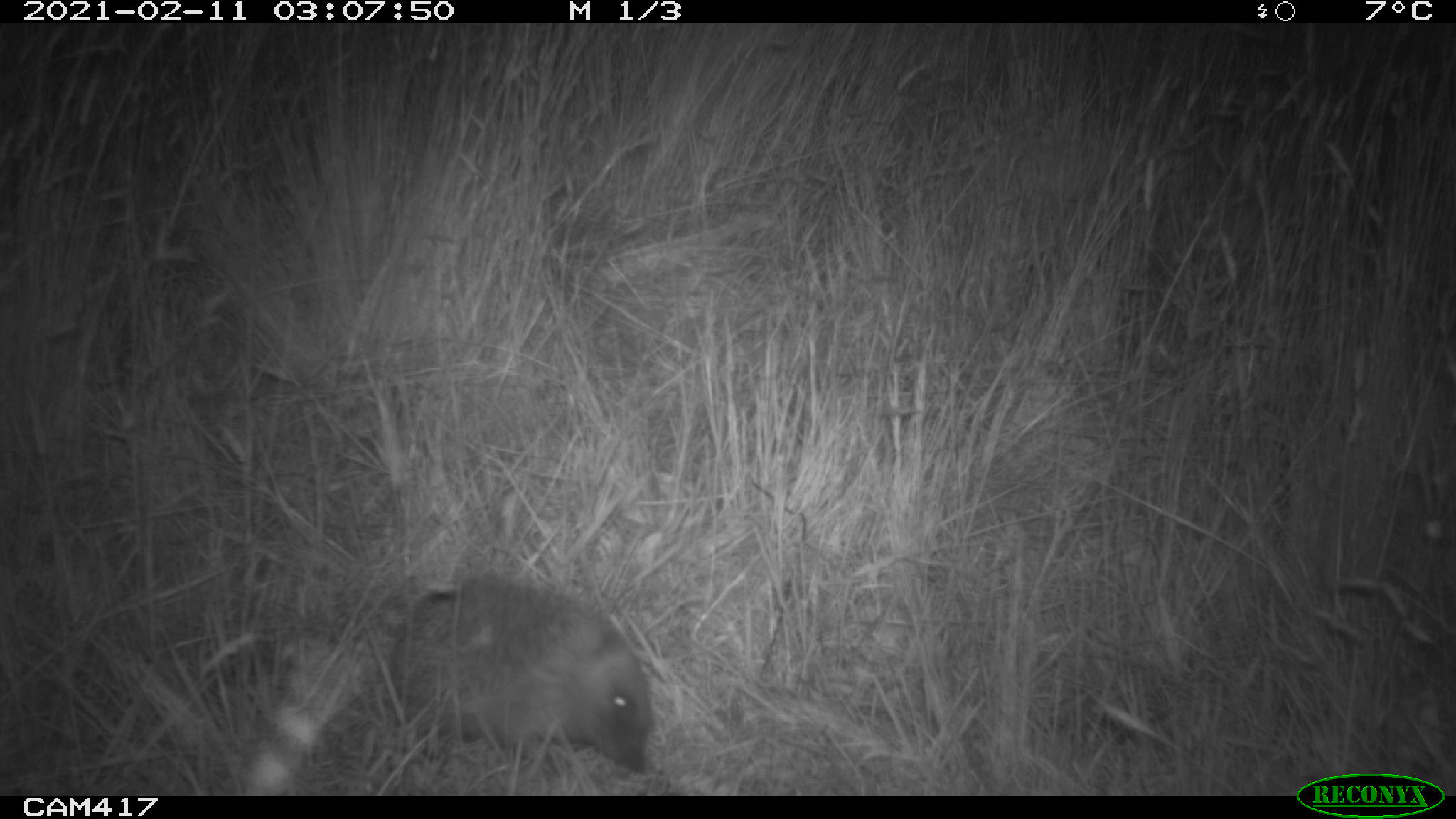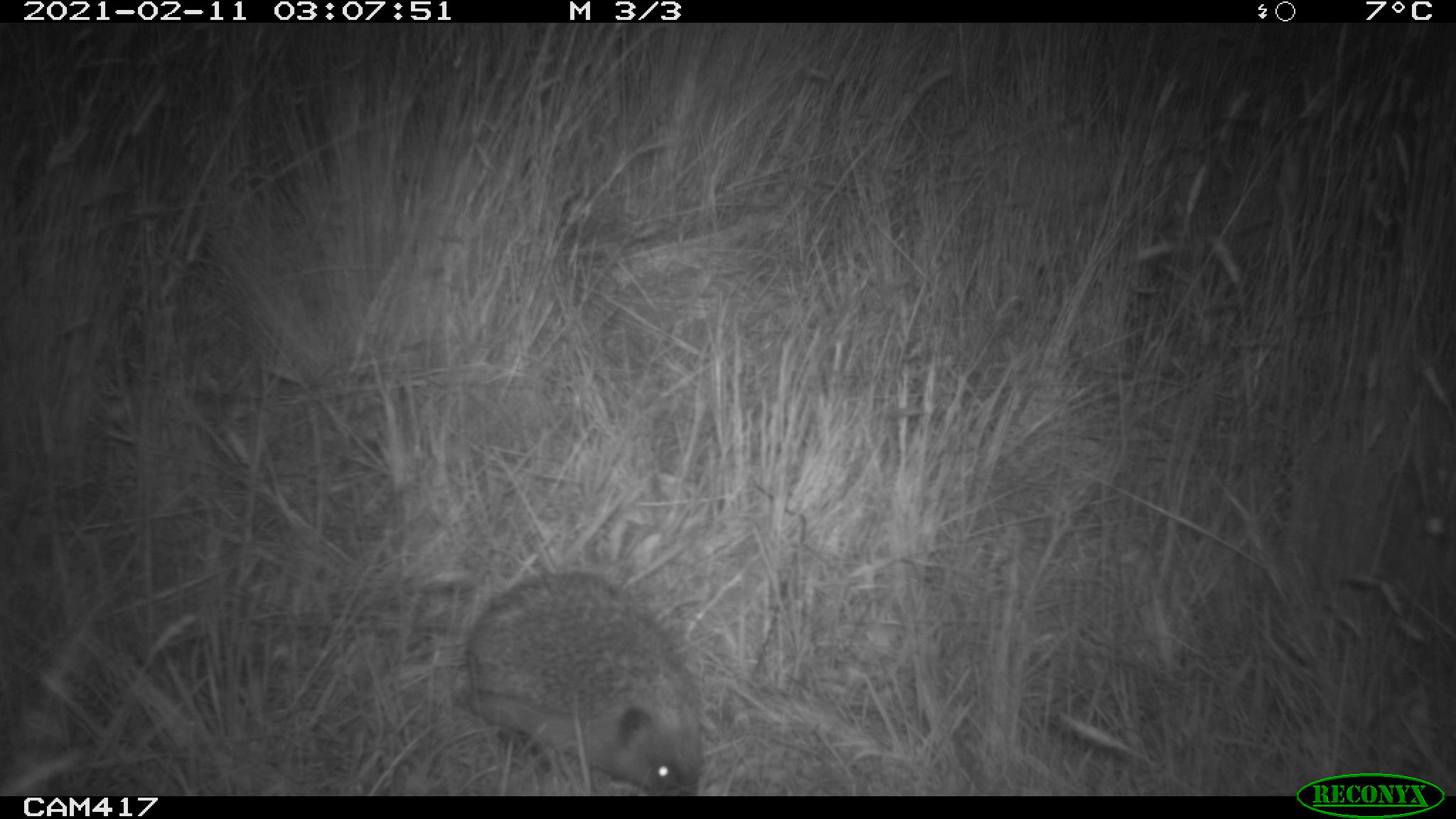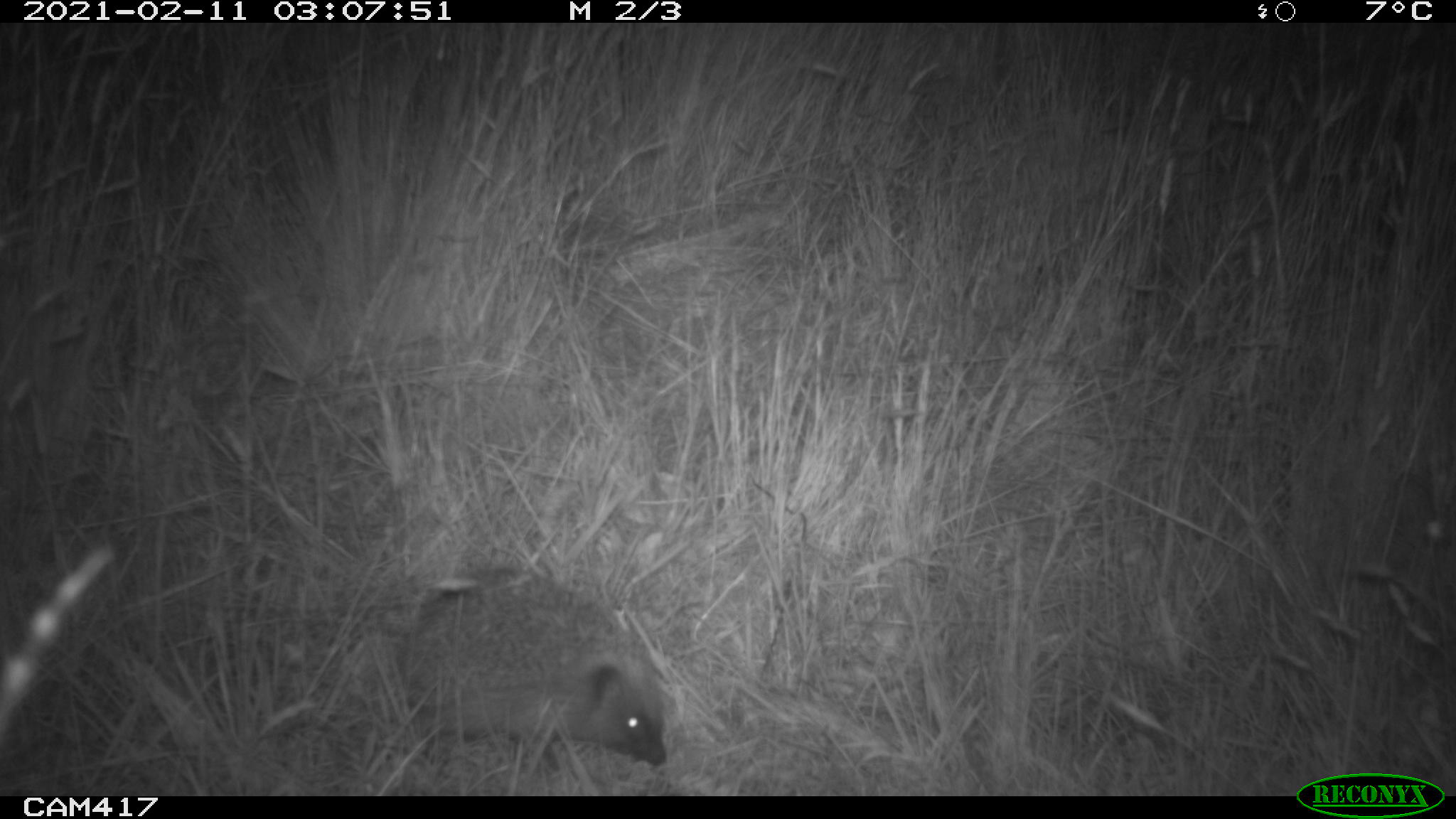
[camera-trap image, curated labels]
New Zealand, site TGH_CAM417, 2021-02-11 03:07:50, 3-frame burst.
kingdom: Animalia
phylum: Chordata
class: Mammalia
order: Eulipotyphla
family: Erinaceidae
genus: Erinaceus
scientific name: Erinaceus europaeus europaeus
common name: european hedgehog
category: hedgehog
Hedgehog (european hedgehog) (Erinaceus europaeus europaeus).